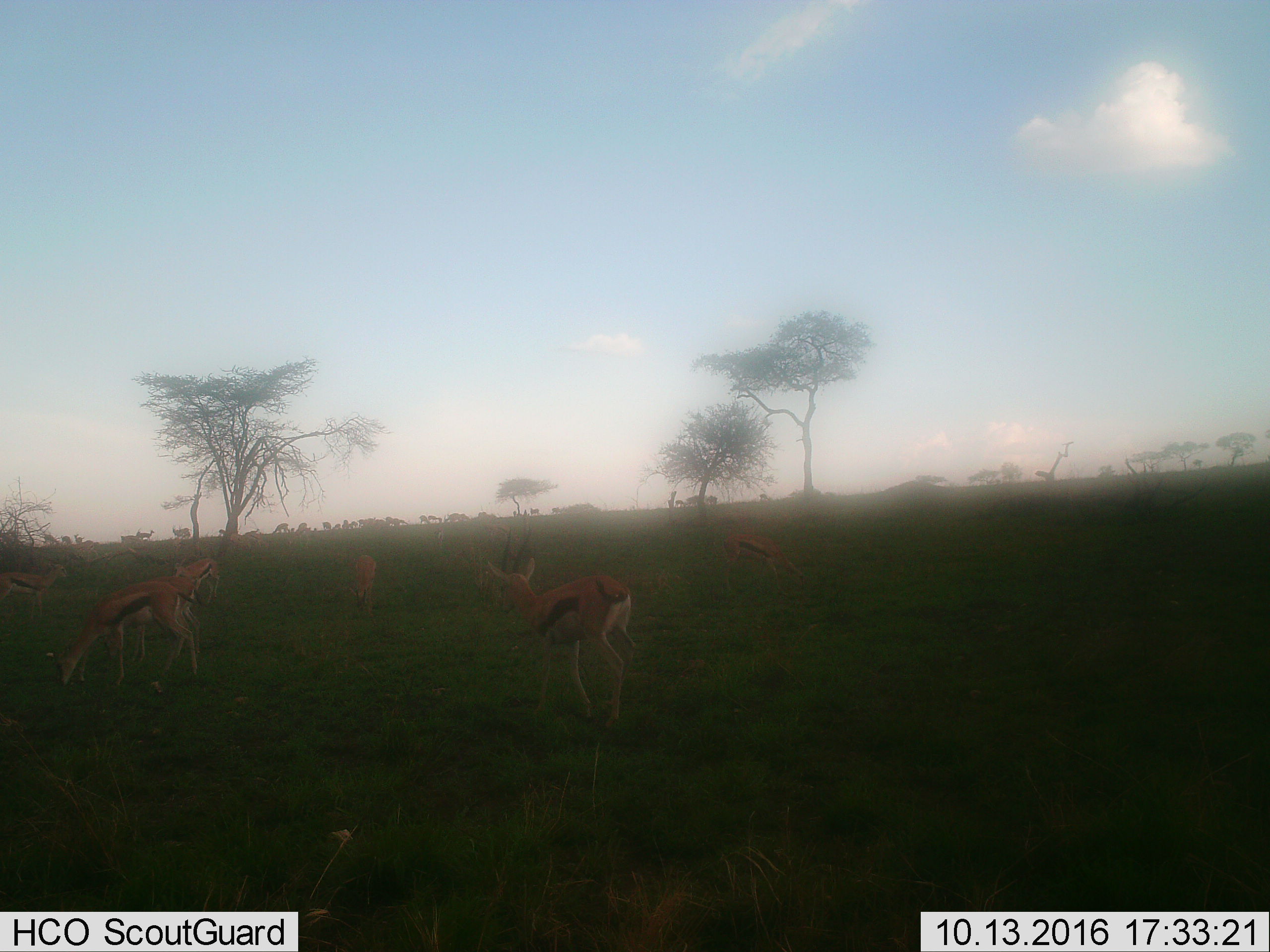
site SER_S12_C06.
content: unidentified animal